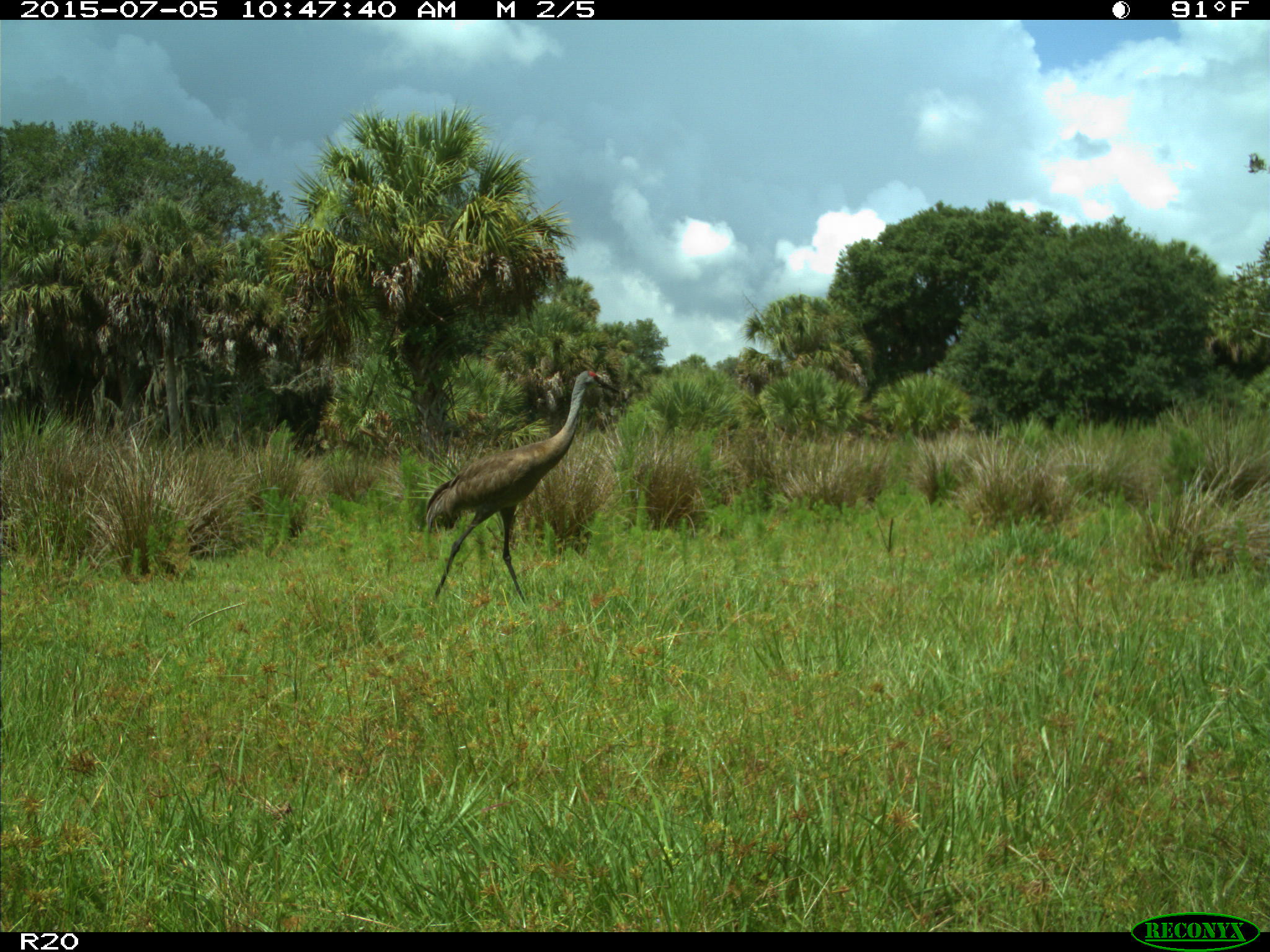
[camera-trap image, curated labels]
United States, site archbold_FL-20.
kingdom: Animalia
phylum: Chordata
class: Aves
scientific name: Aves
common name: birds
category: unidentified bird